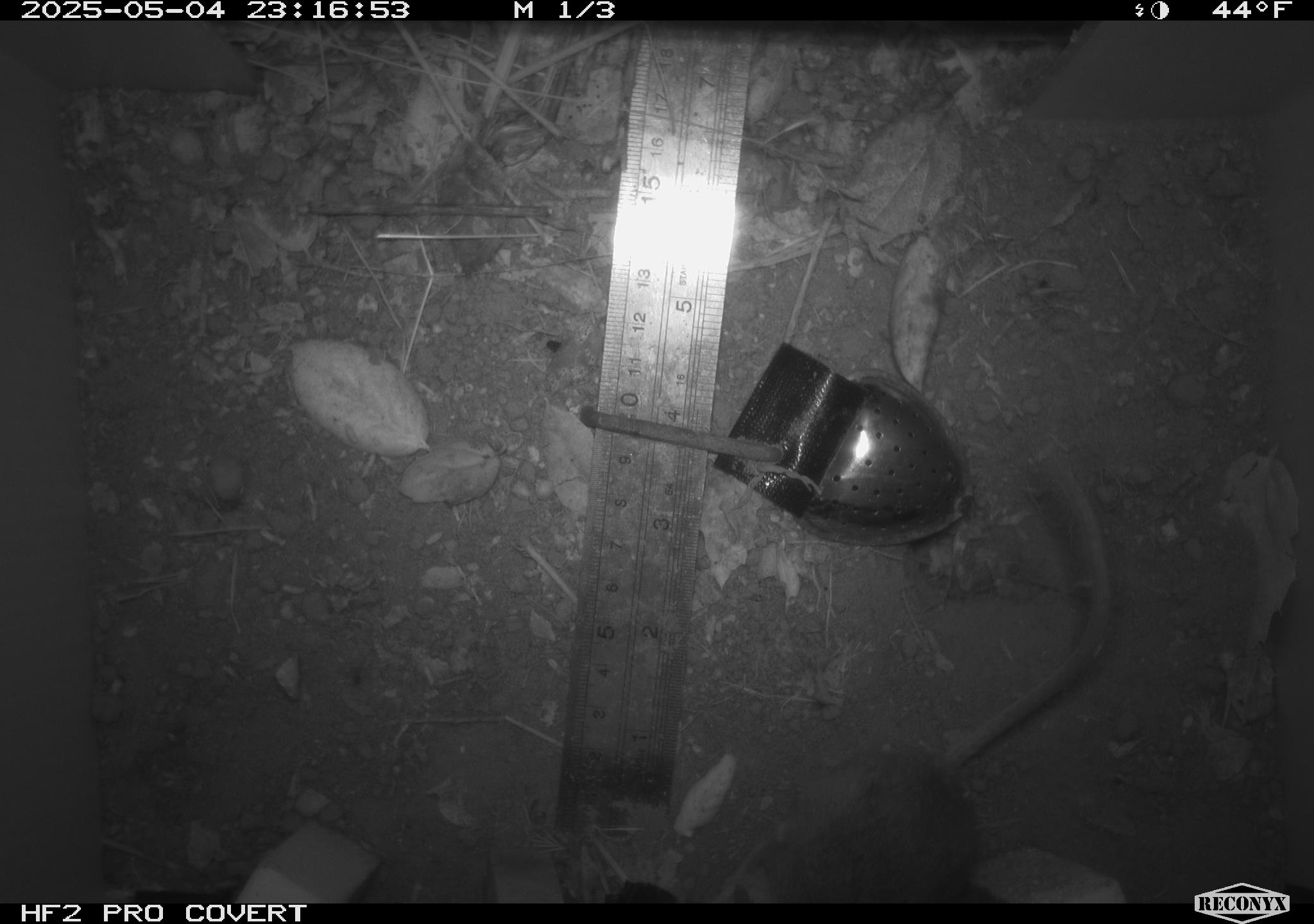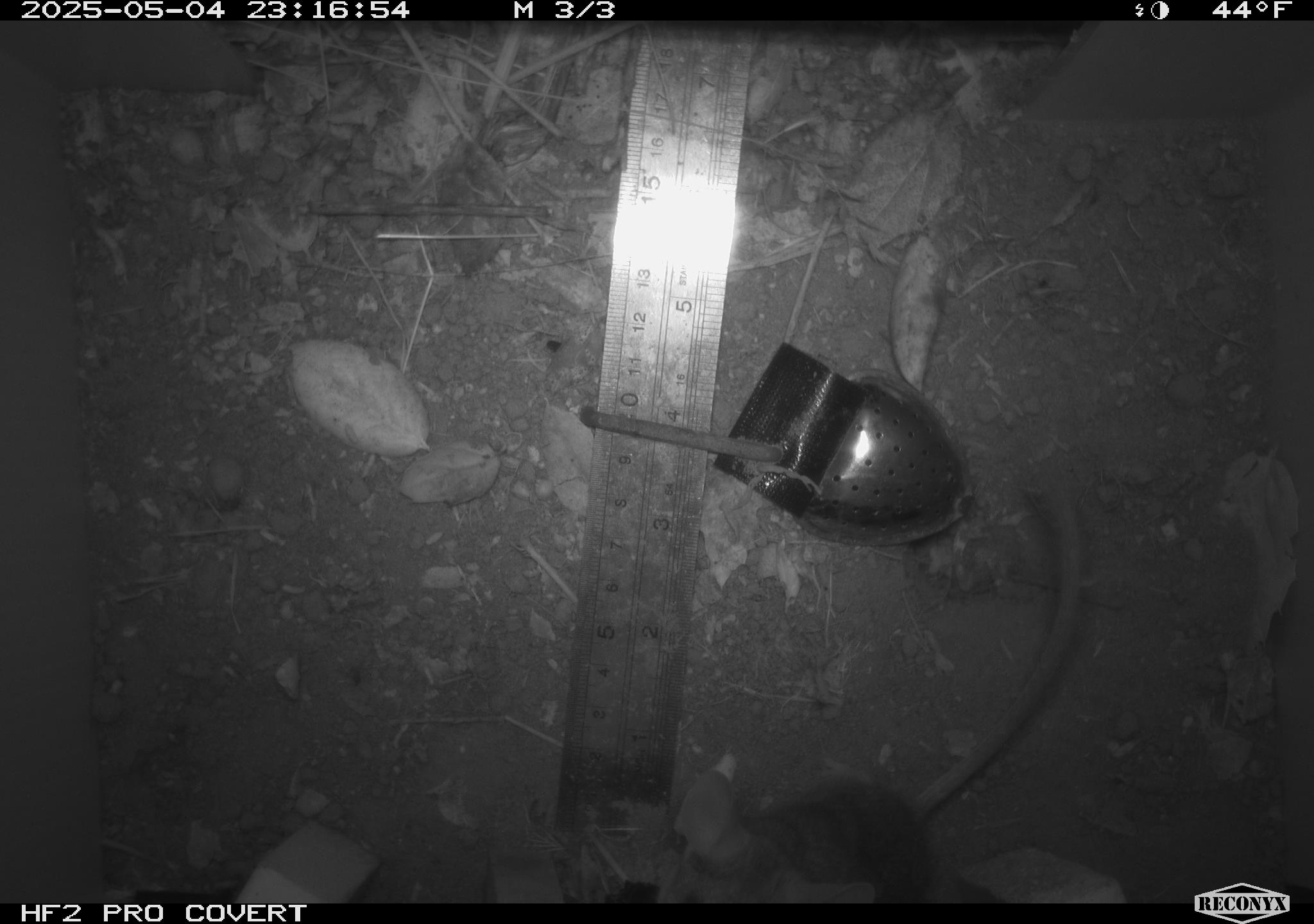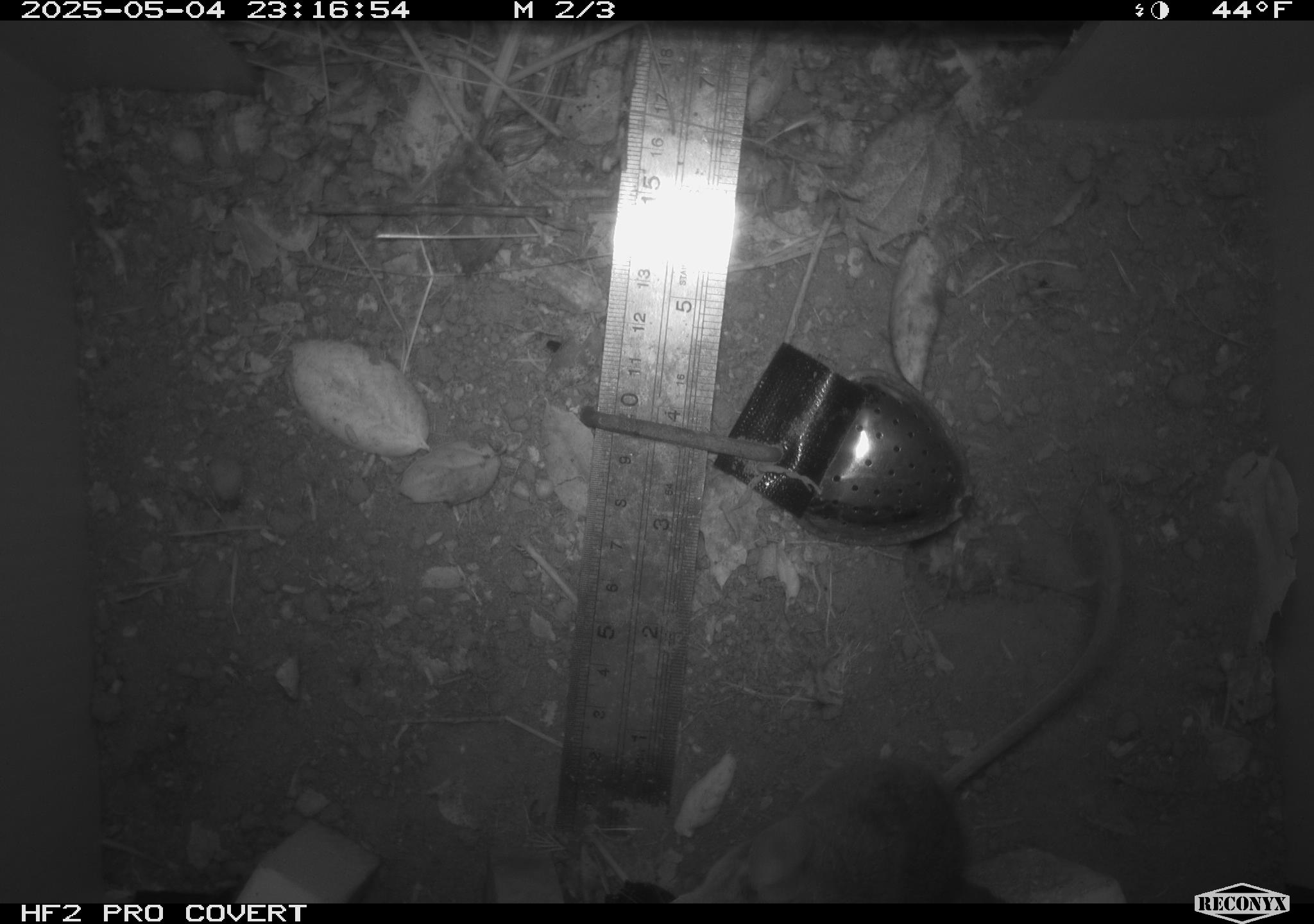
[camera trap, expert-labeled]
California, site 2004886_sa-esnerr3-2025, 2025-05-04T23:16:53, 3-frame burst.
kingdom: Animalia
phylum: Chordata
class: Mammalia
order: Rodentia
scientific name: Rodentia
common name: rodent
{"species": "rodent (Rodentia)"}